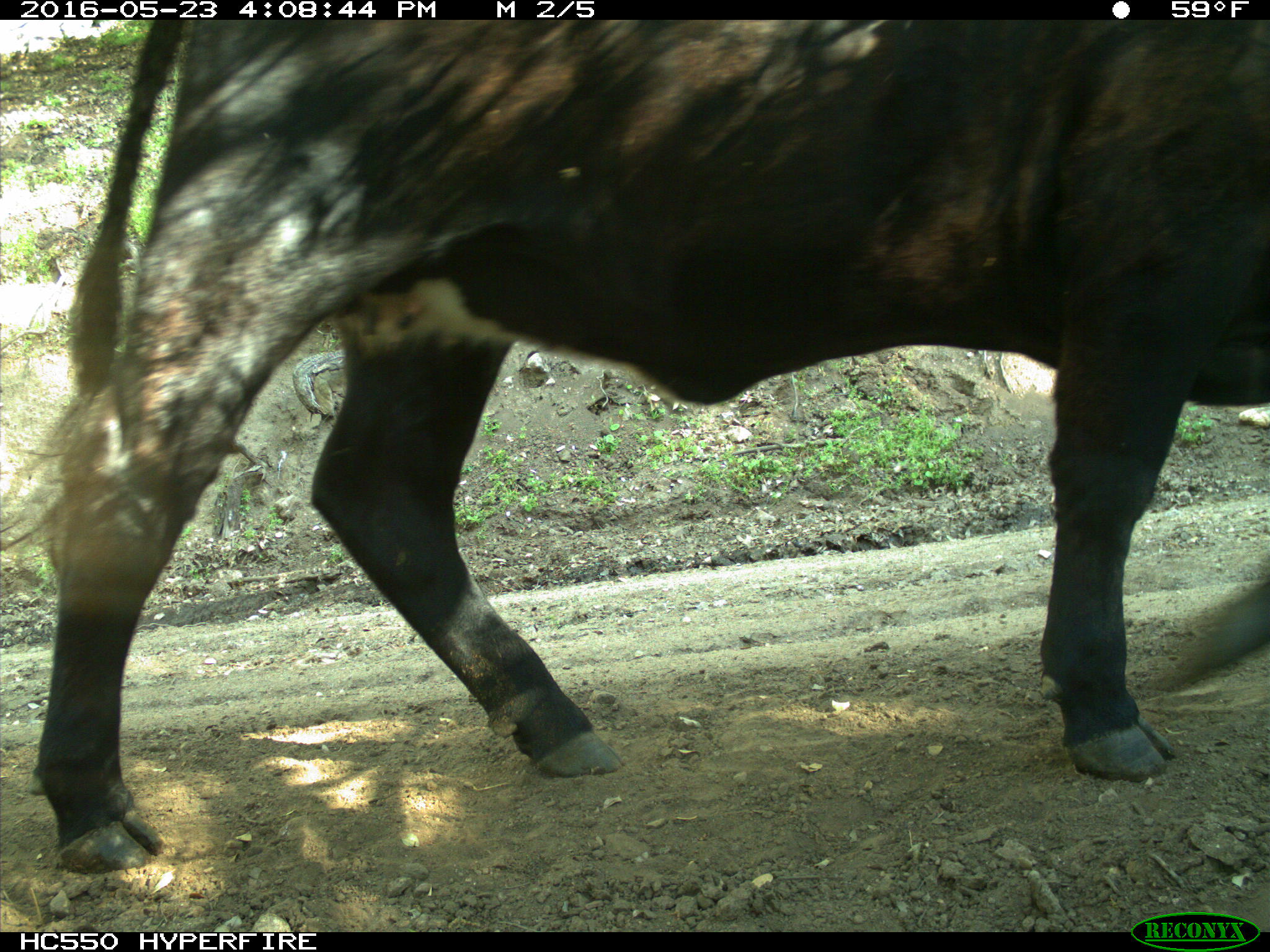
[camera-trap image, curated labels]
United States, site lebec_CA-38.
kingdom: Animalia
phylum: Chordata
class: Mammalia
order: Artiodactyla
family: Bovidae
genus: Bos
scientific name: Bos taurus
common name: domestic cow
Bos taurus (domestic cow).